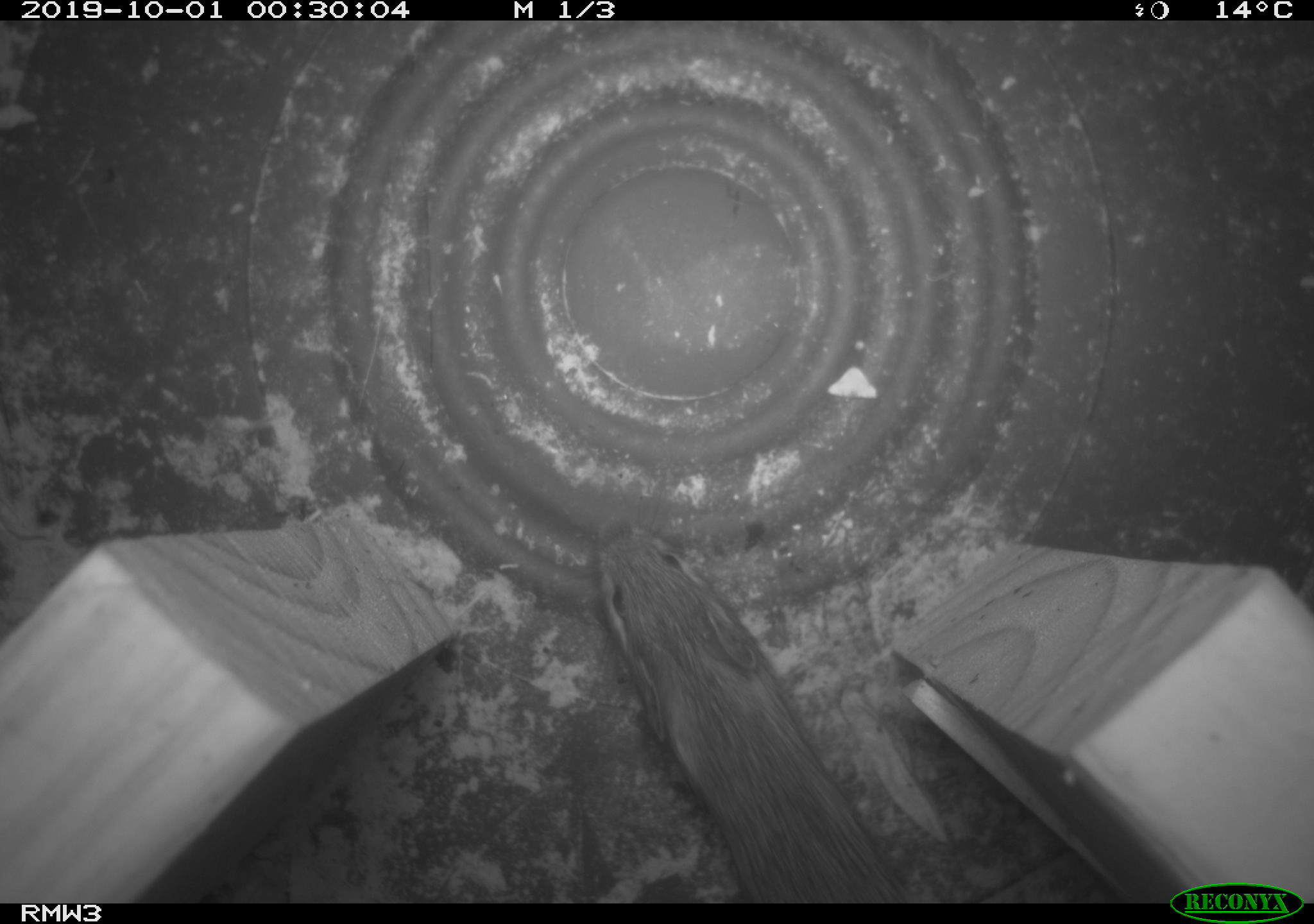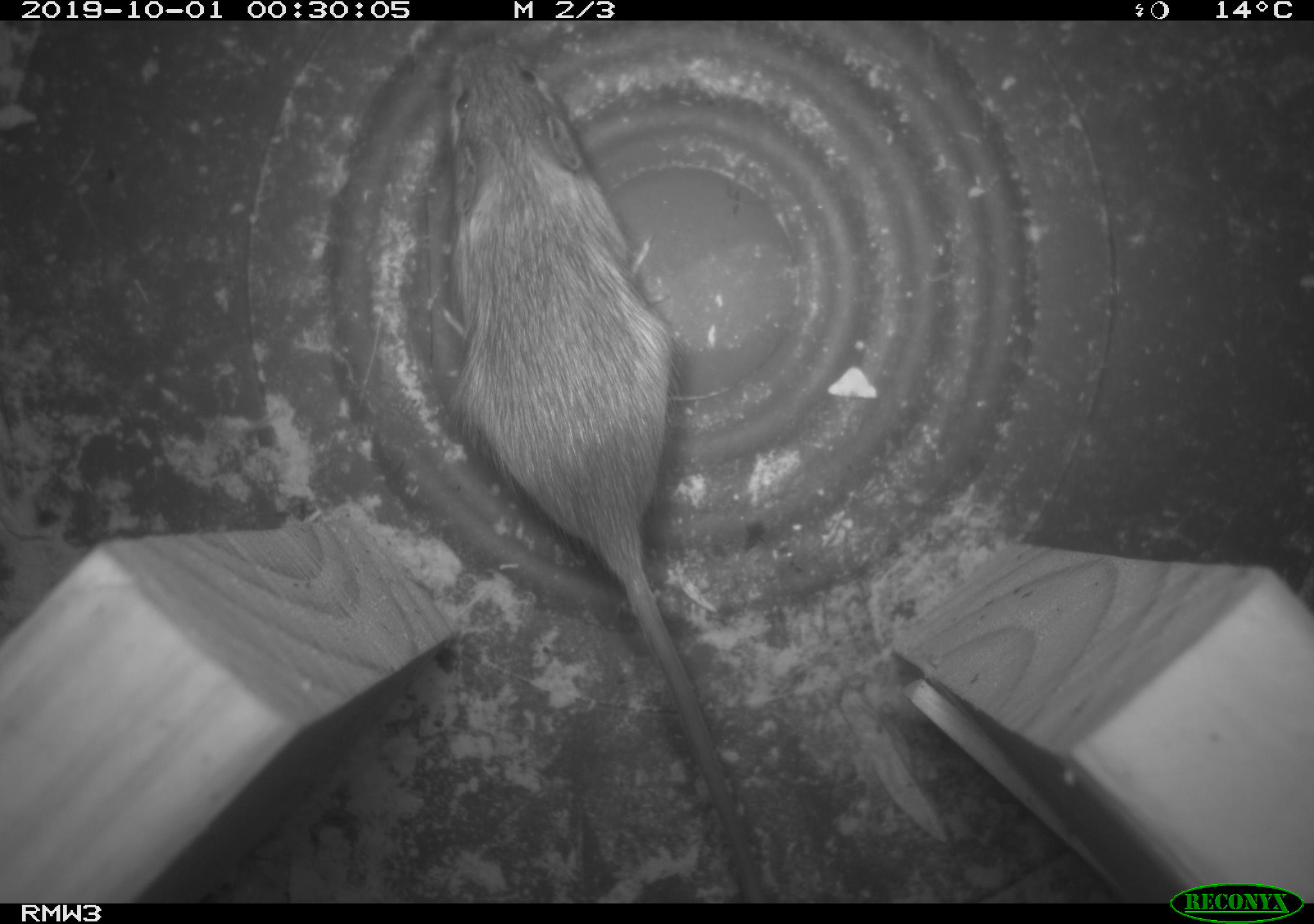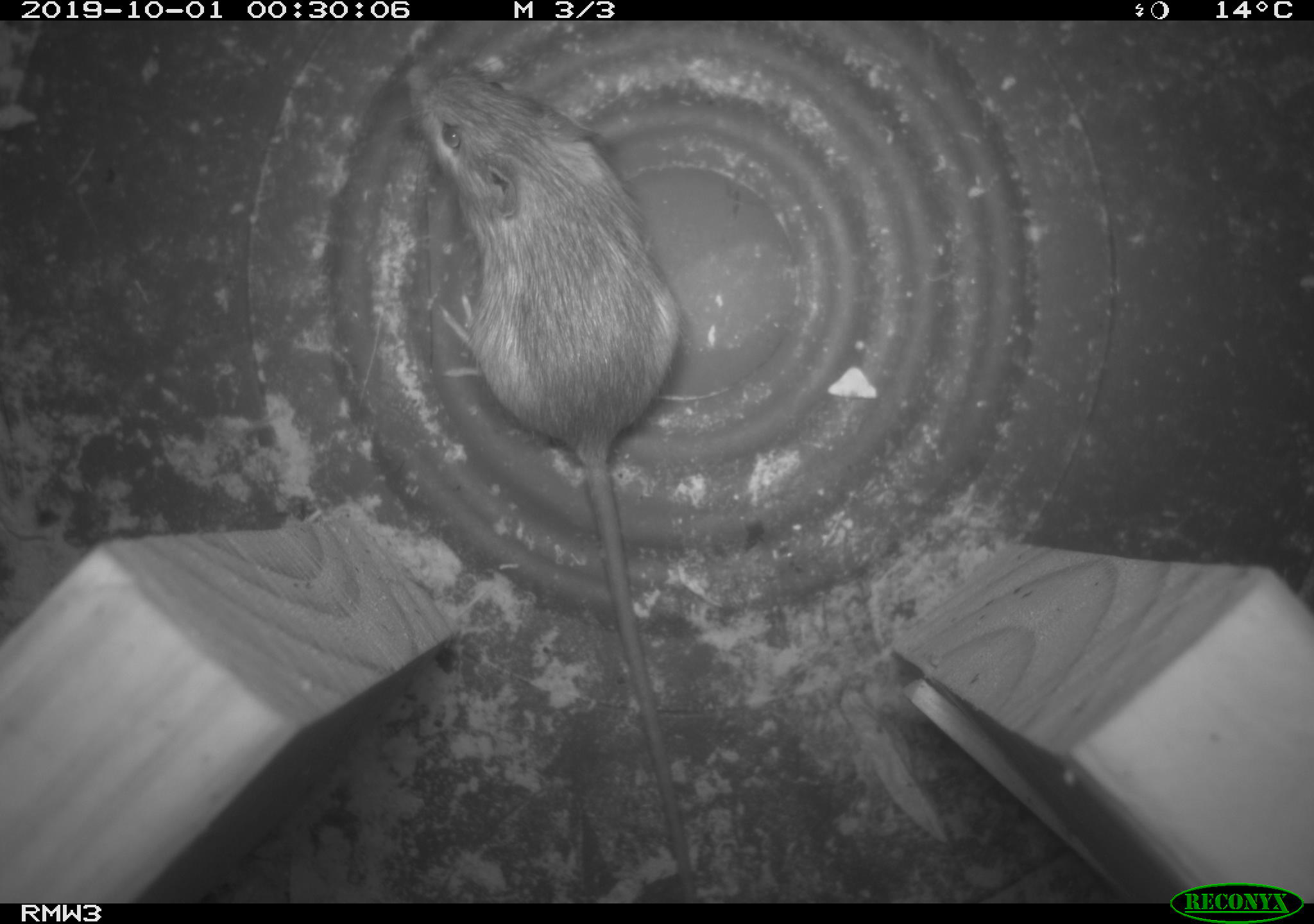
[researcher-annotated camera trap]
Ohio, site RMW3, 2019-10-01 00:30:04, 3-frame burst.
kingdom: Animalia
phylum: Chordata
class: Mammalia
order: Rodentia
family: Zapodidae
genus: Napaeozapus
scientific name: Napaeozapus insignis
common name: woodland jumping mouse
Woodland jumping mouse (Napaeozapus insignis).